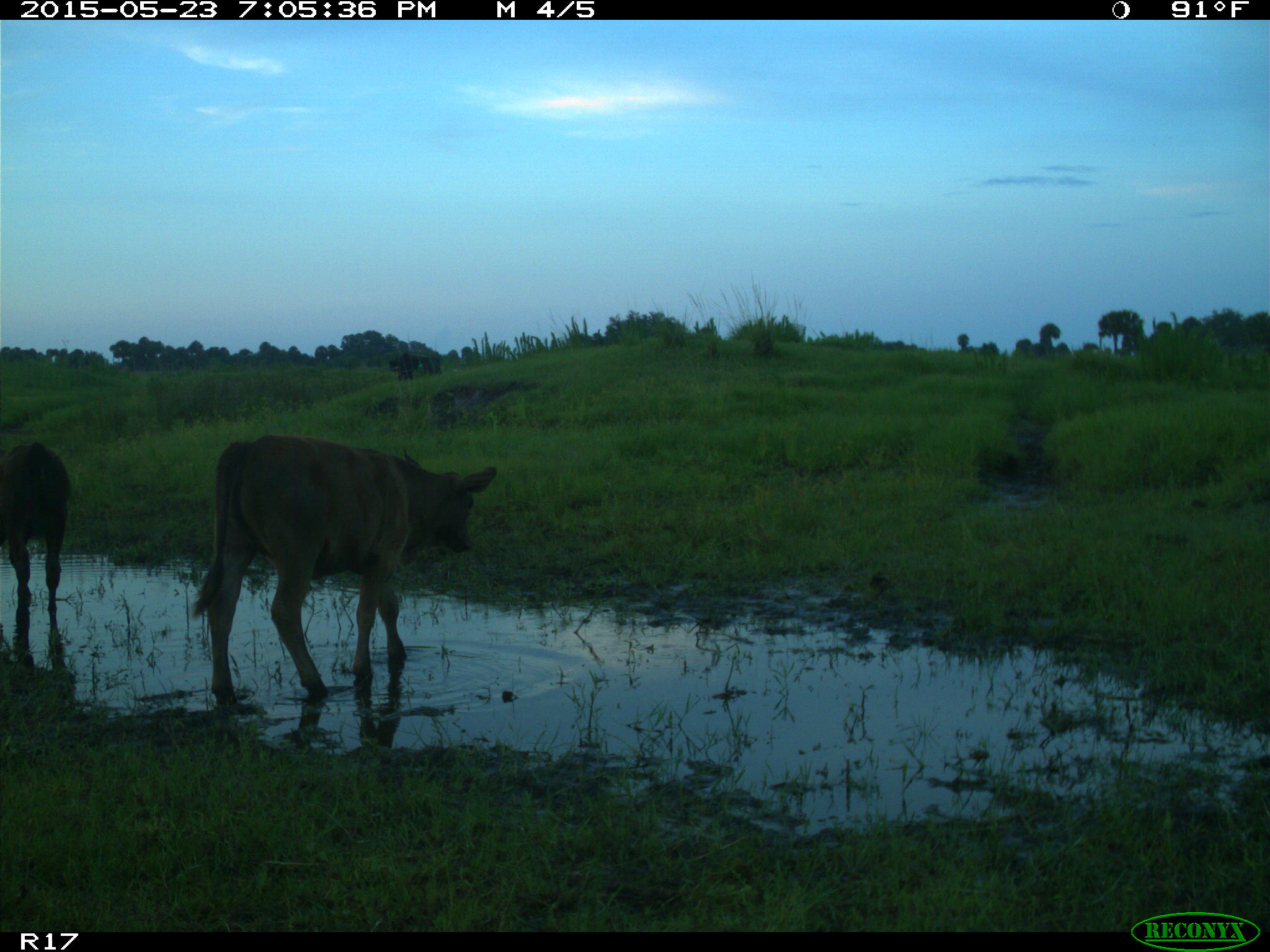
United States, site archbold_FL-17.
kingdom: Animalia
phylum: Chordata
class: Mammalia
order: Artiodactyla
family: Bovidae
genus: Bos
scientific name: Bos taurus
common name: domestic cow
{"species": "Bos taurus (domestic cow)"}